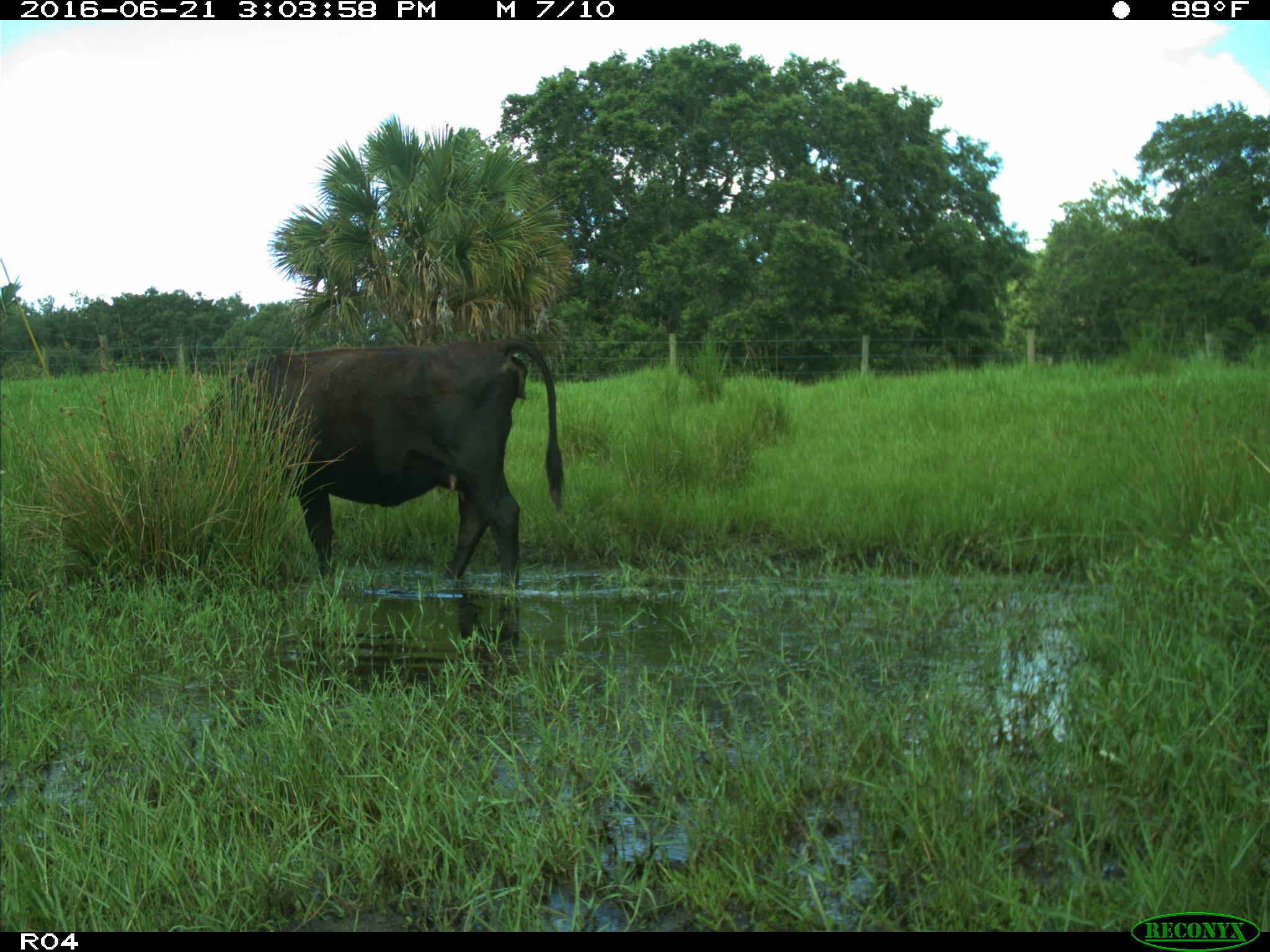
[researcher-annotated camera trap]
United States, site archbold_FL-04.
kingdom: Animalia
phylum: Chordata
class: Mammalia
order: Artiodactyla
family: Bovidae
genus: Bos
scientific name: Bos taurus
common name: domestic cow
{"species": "Bos taurus (domestic cow)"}